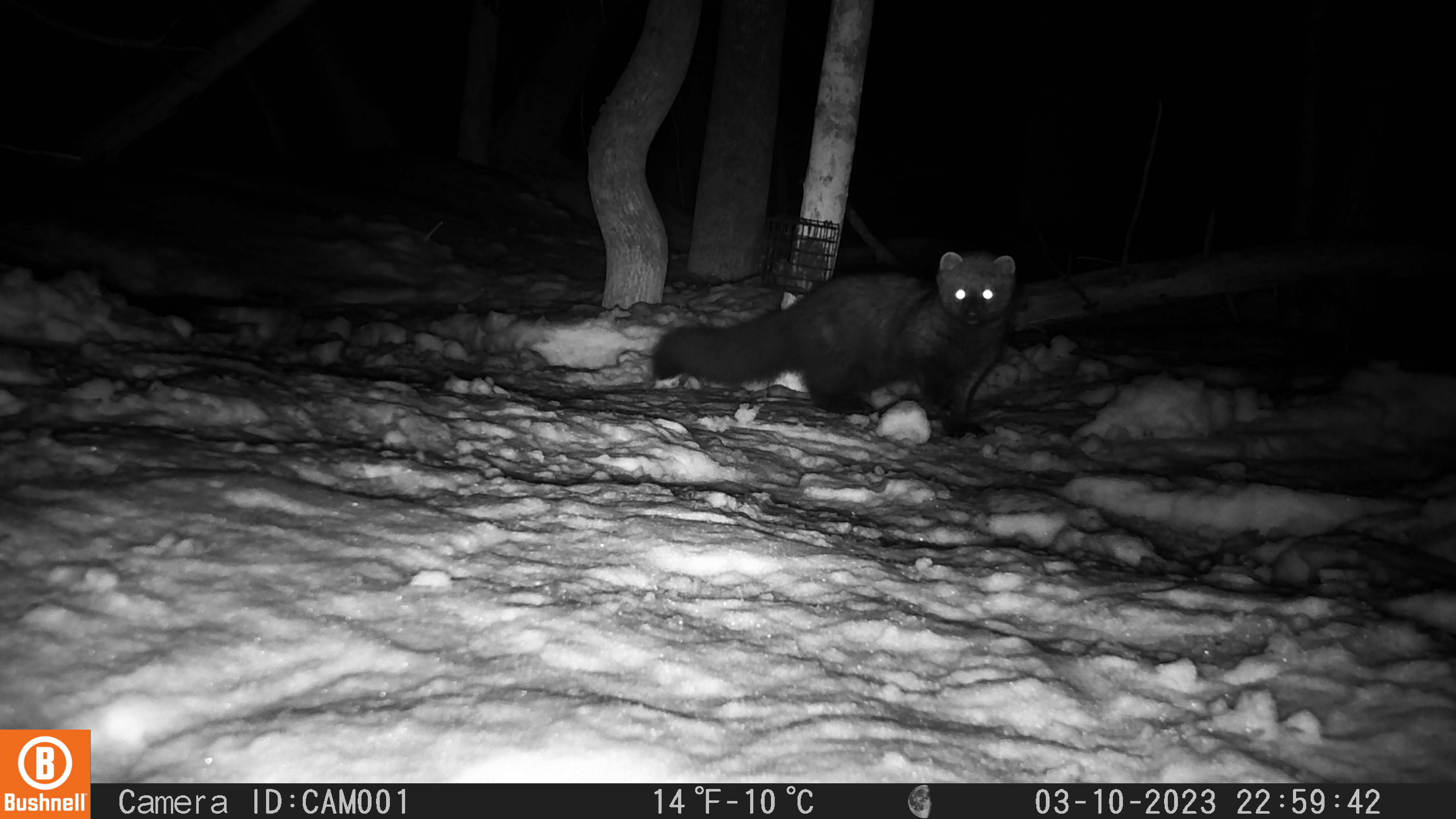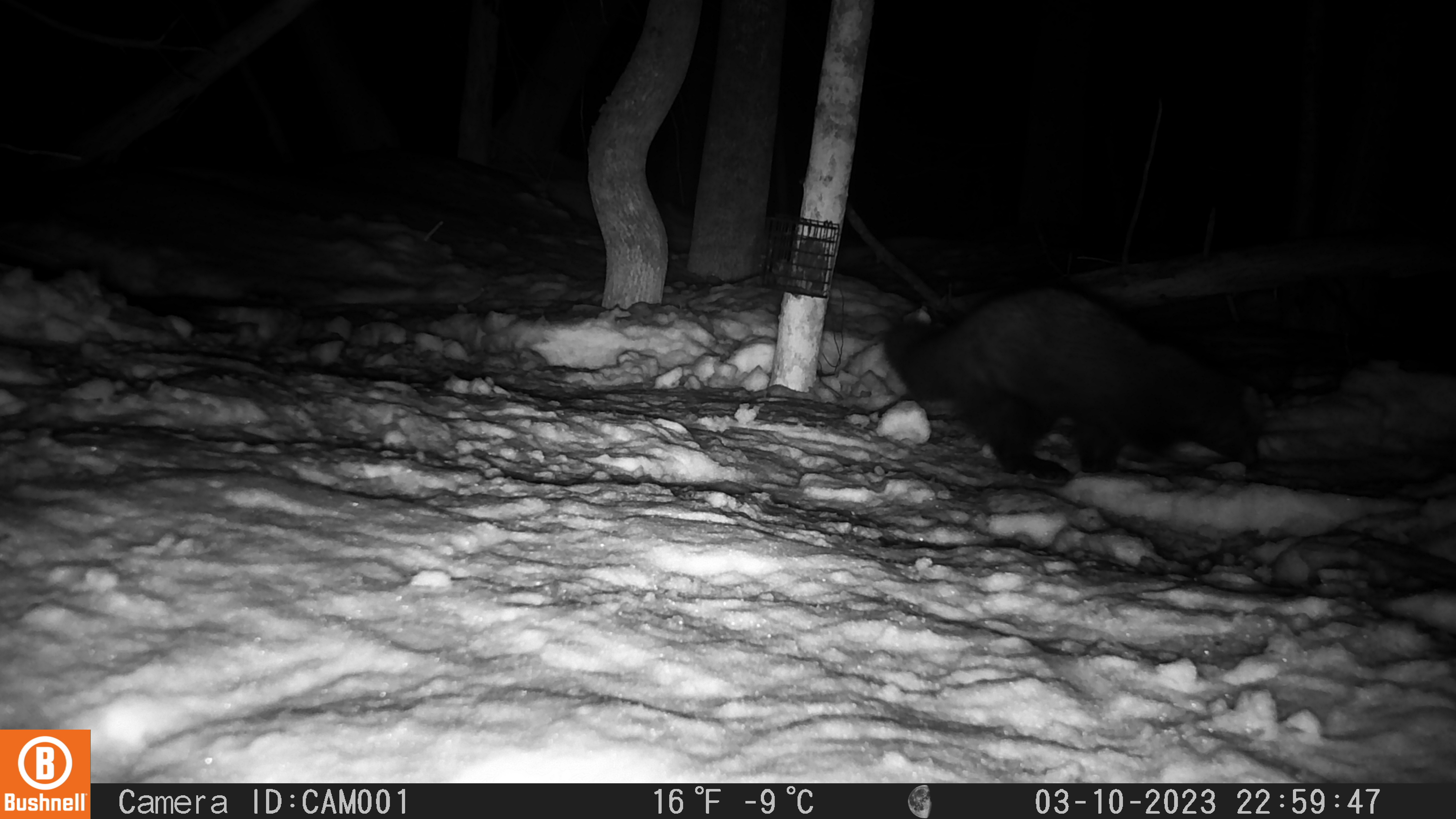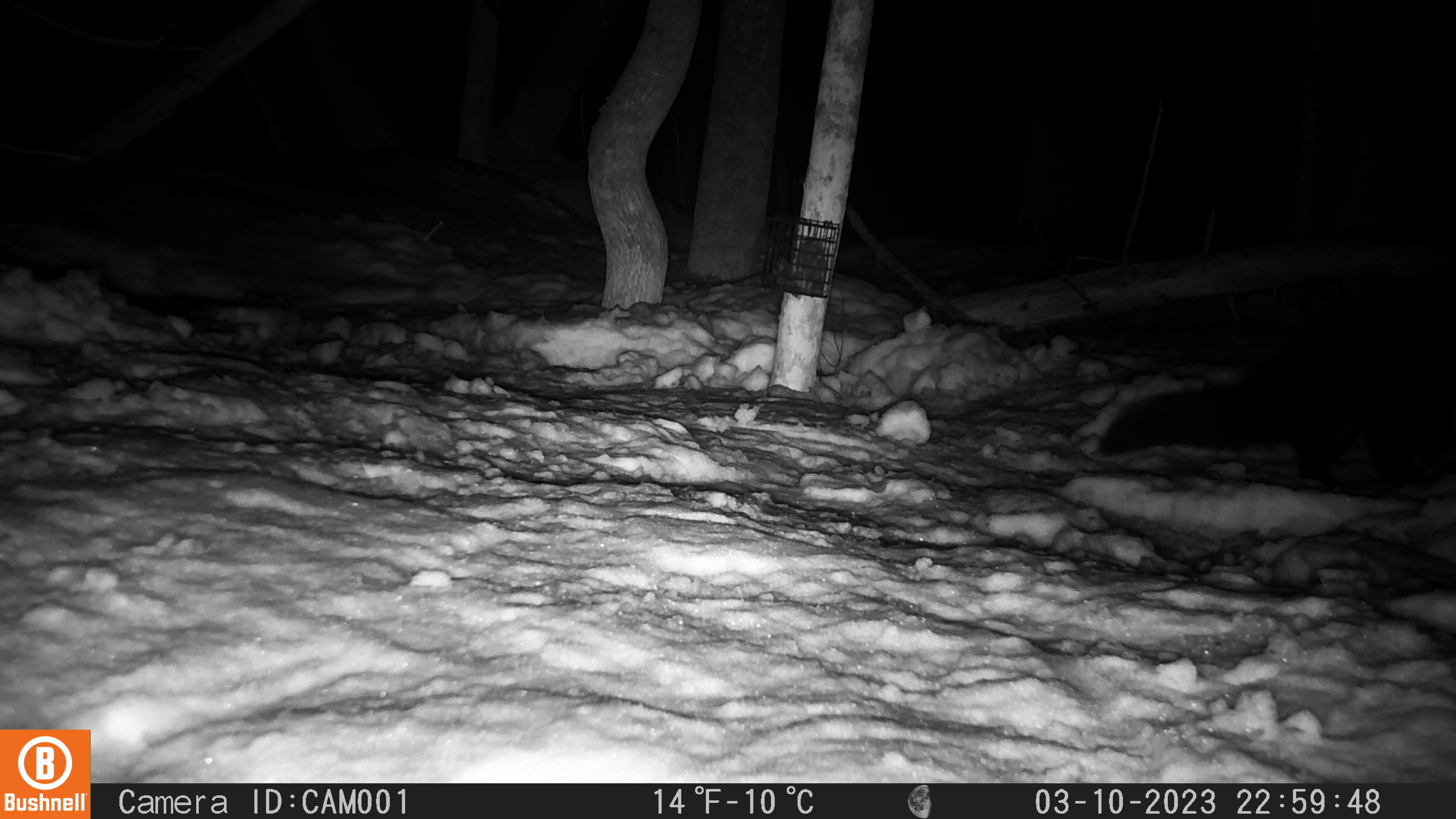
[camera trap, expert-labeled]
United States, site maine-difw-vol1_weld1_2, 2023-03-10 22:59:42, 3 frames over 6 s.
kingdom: Animalia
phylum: Chordata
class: Mammalia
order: Carnivora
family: Mustelidae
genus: Pekania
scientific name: Pekania pennanti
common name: fisher